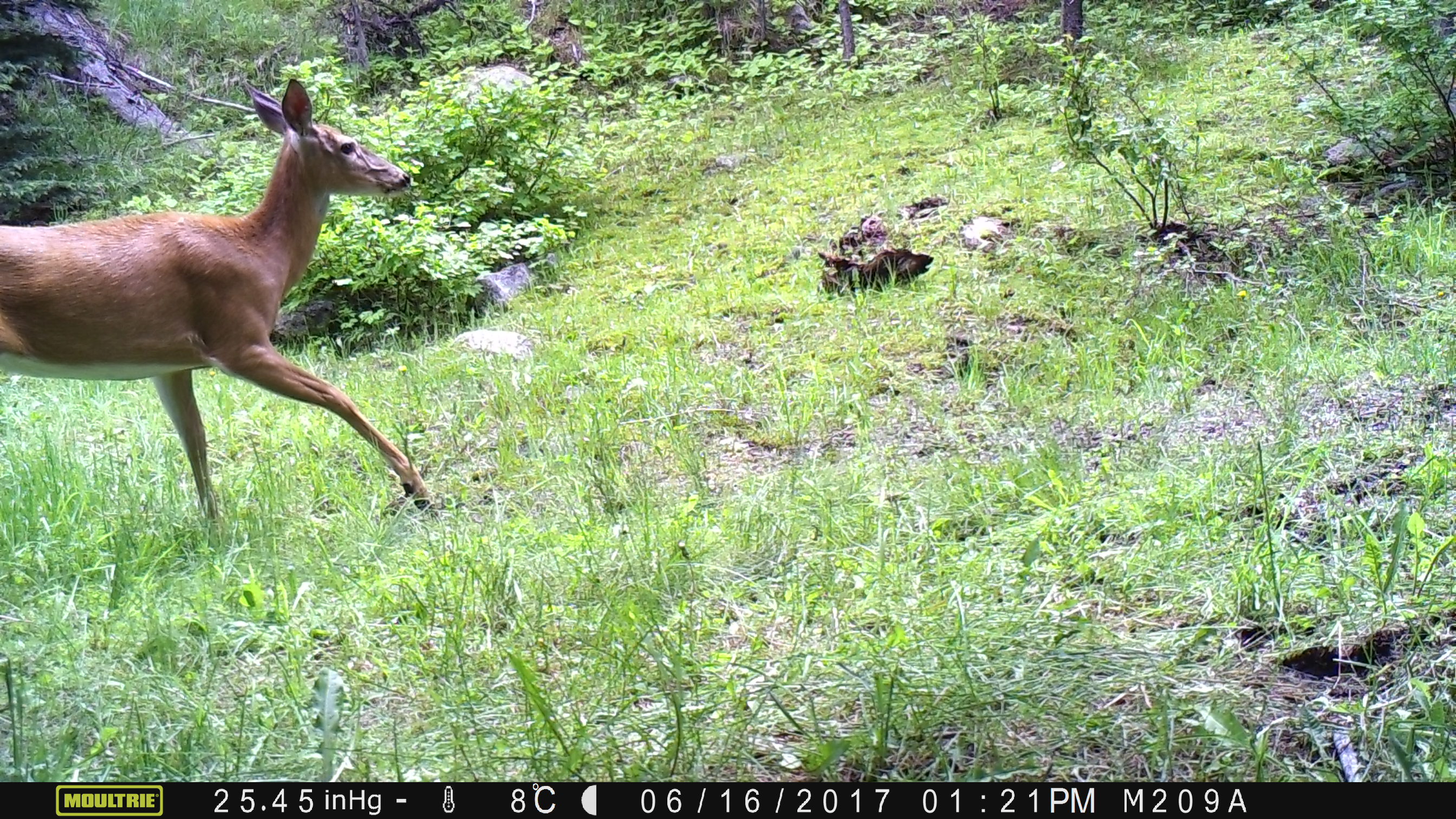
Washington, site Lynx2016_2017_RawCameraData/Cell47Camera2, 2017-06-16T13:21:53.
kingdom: Animalia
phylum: Chordata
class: Mammalia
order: Artiodactyla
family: Cervidae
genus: Odocoileus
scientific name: Odocoileus virginianus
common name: white-tailed deer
Odocoileus virginianus (white-tailed deer). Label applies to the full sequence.